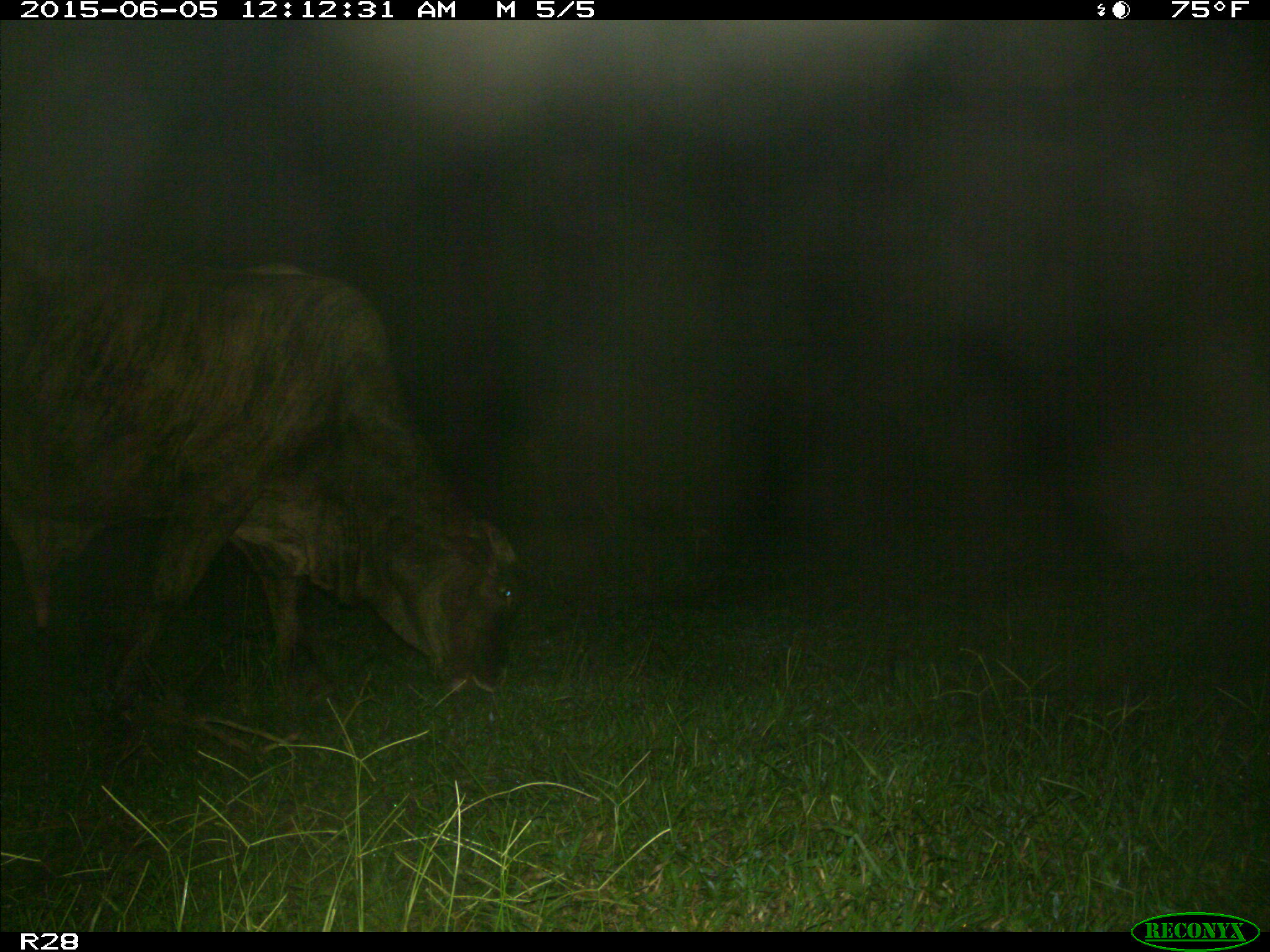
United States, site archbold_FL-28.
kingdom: Animalia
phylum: Chordata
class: Mammalia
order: Artiodactyla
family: Bovidae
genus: Bos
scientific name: Bos taurus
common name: domestic cow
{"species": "Bos taurus (domestic cow)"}